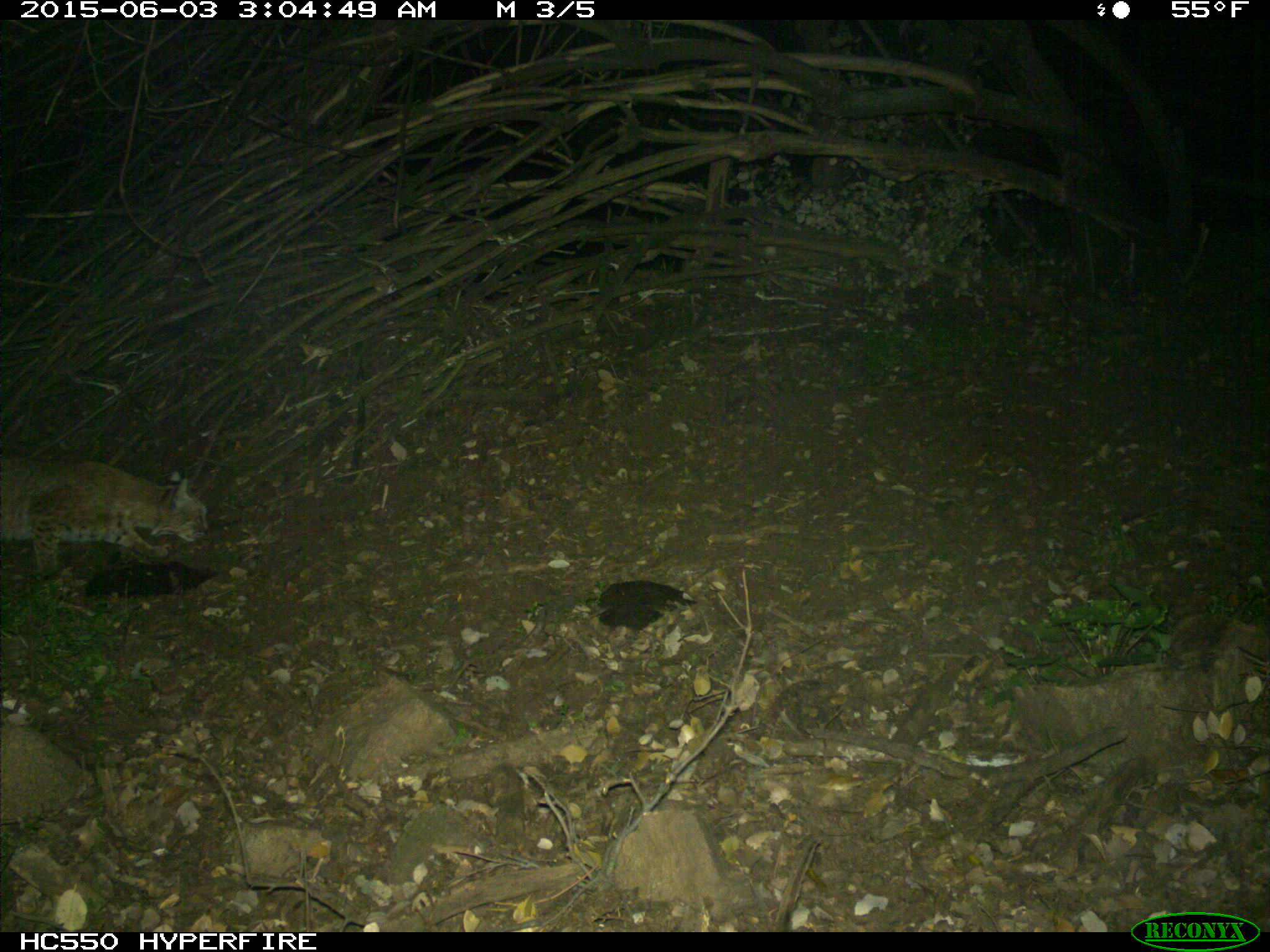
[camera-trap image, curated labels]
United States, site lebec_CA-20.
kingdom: Animalia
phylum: Chordata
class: Mammalia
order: Carnivora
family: Felidae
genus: Lynx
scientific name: Lynx rufus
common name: bobcat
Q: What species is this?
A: Lynx rufus (bobcat).